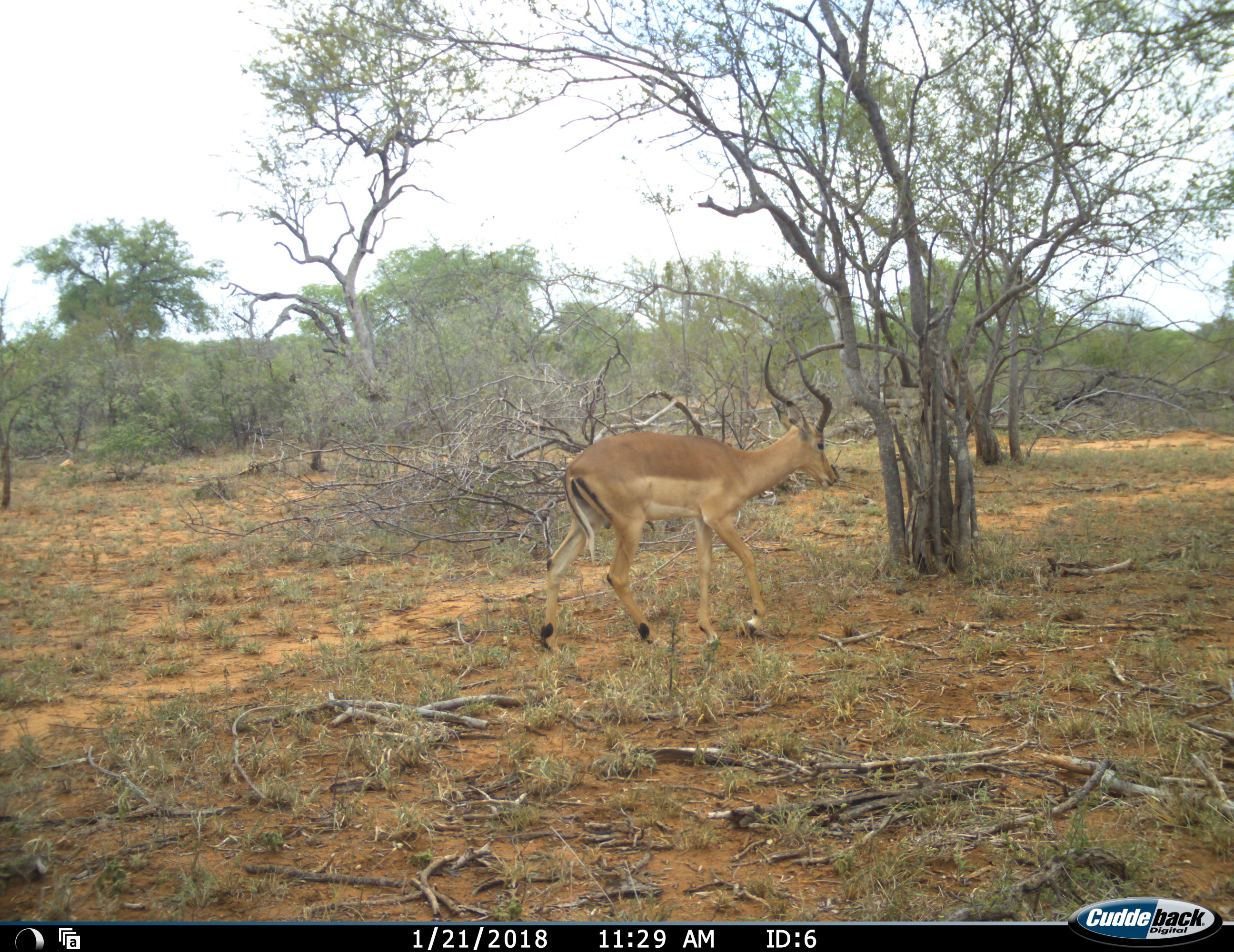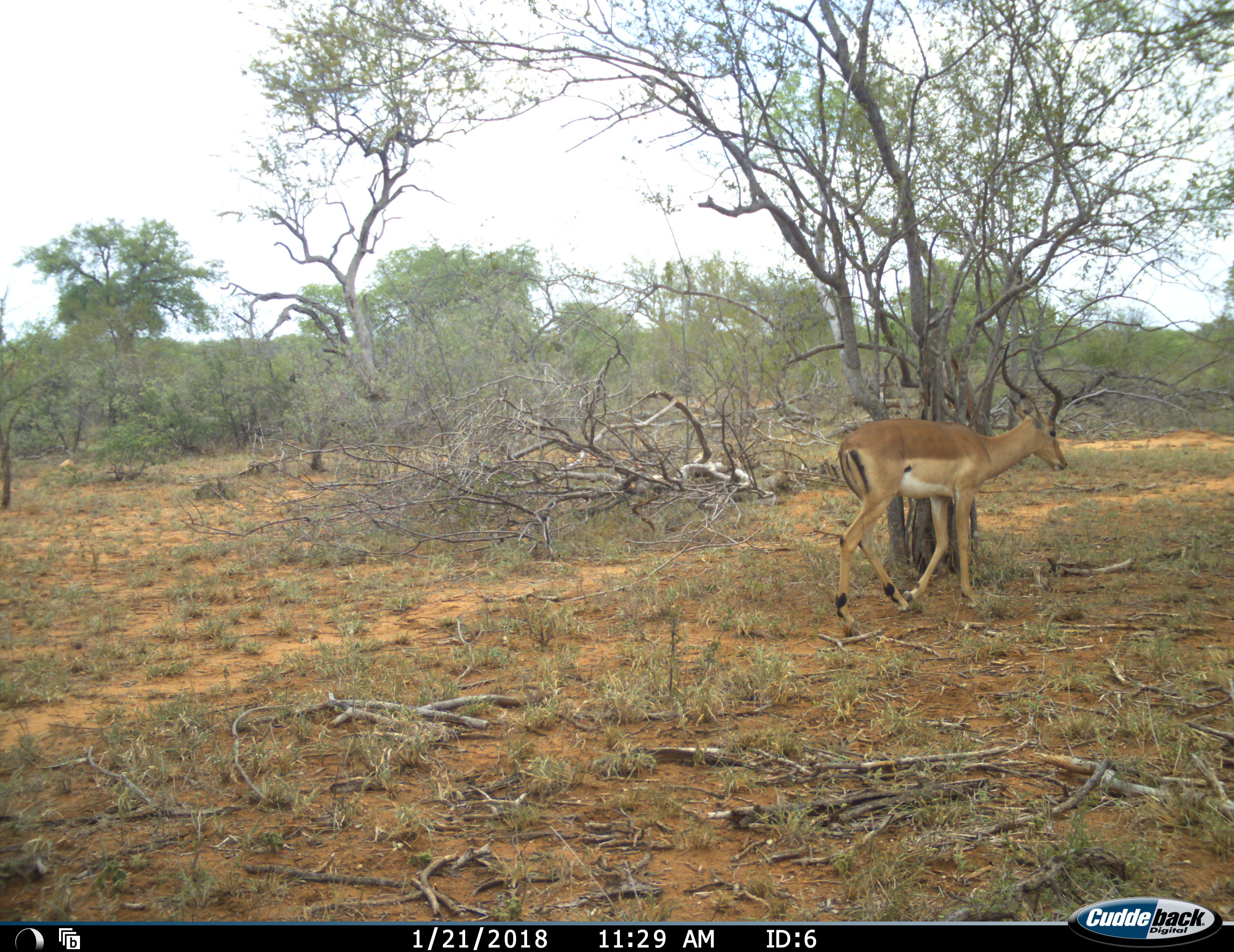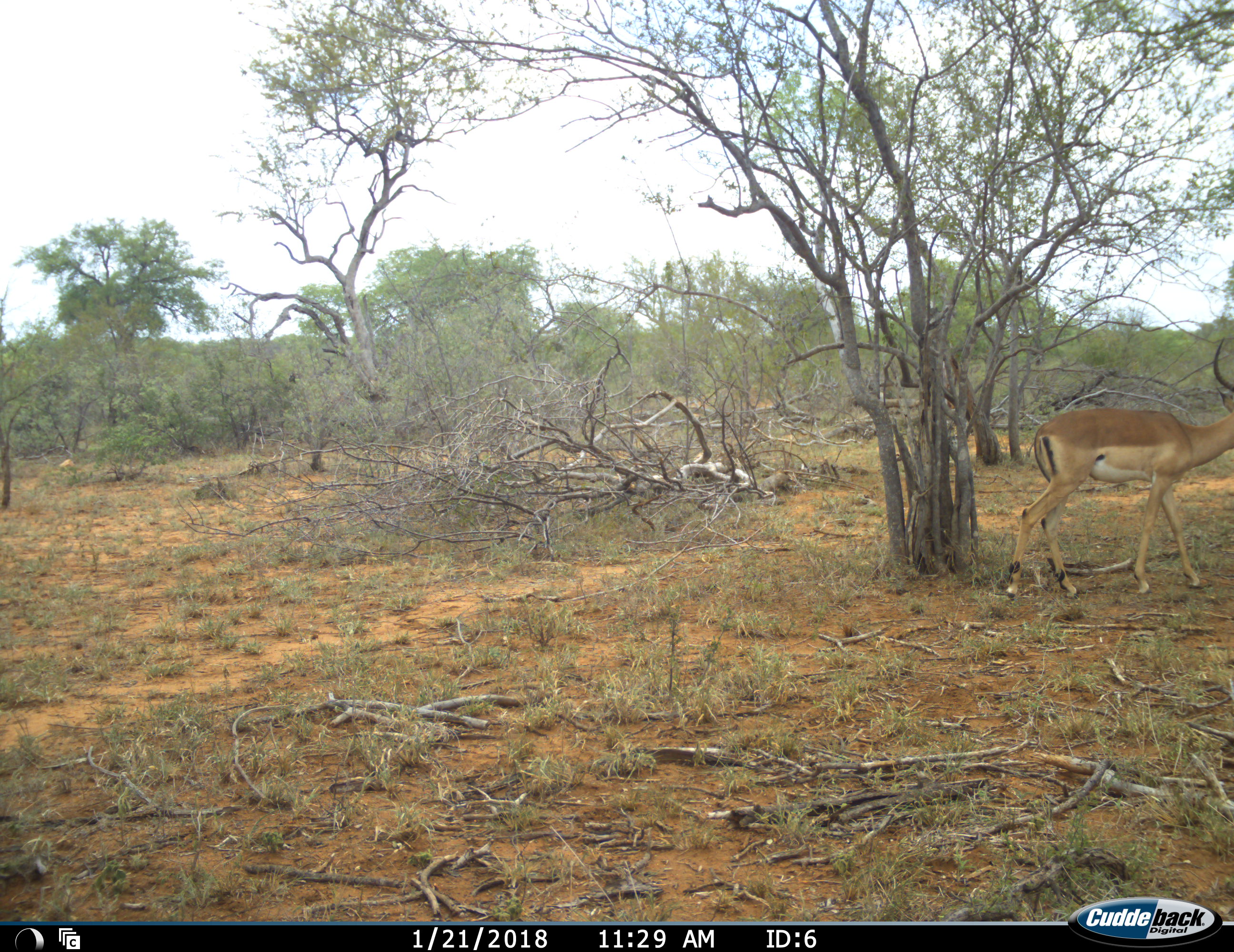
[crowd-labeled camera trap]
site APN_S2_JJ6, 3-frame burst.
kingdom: Animalia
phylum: Chordata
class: Mammalia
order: Artiodactyla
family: Bovidae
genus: Aepyceros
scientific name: Aepyceros melampus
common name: impala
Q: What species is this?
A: Impala (Aepyceros melampus).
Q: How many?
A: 1.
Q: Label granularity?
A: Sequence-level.